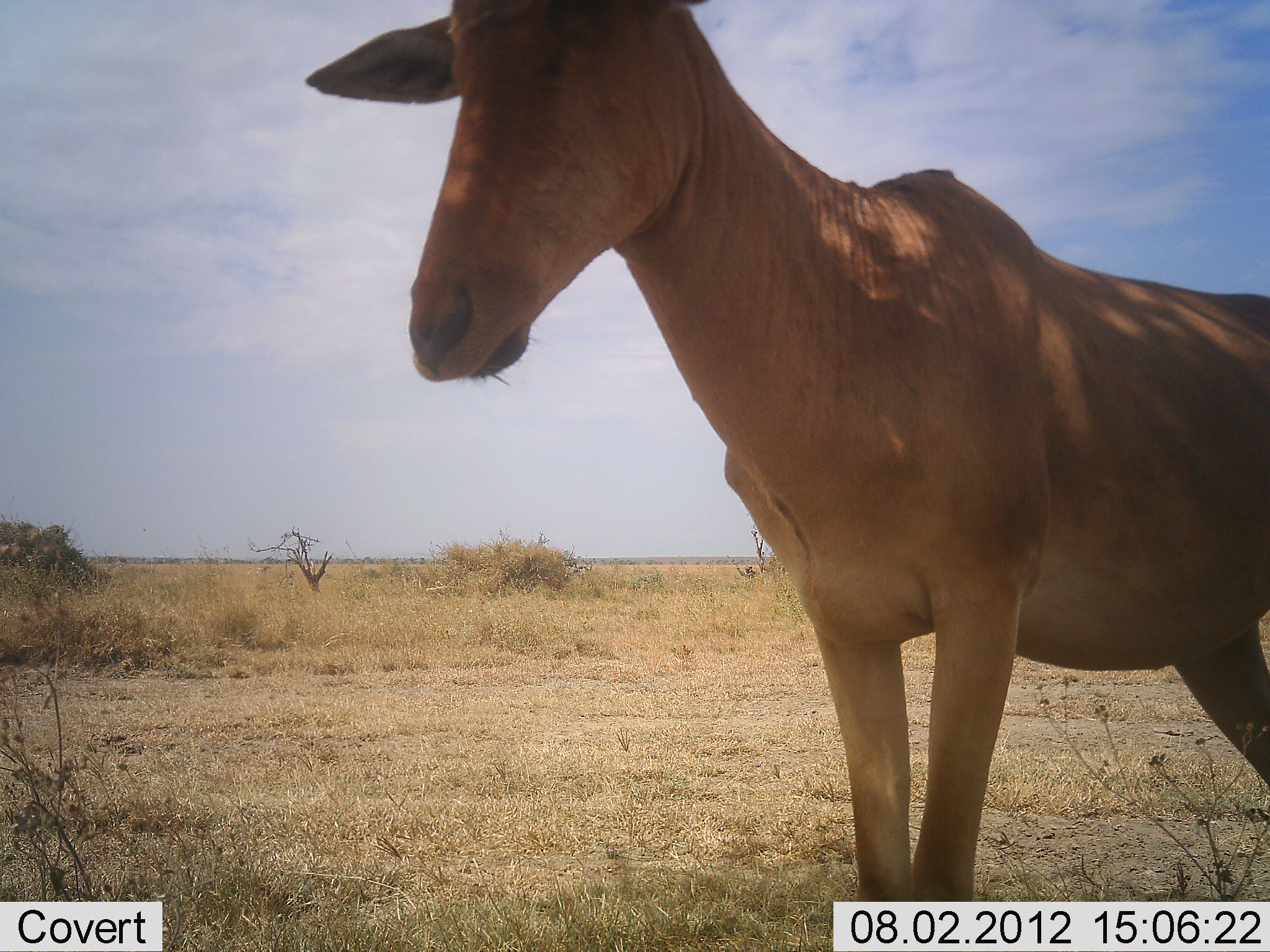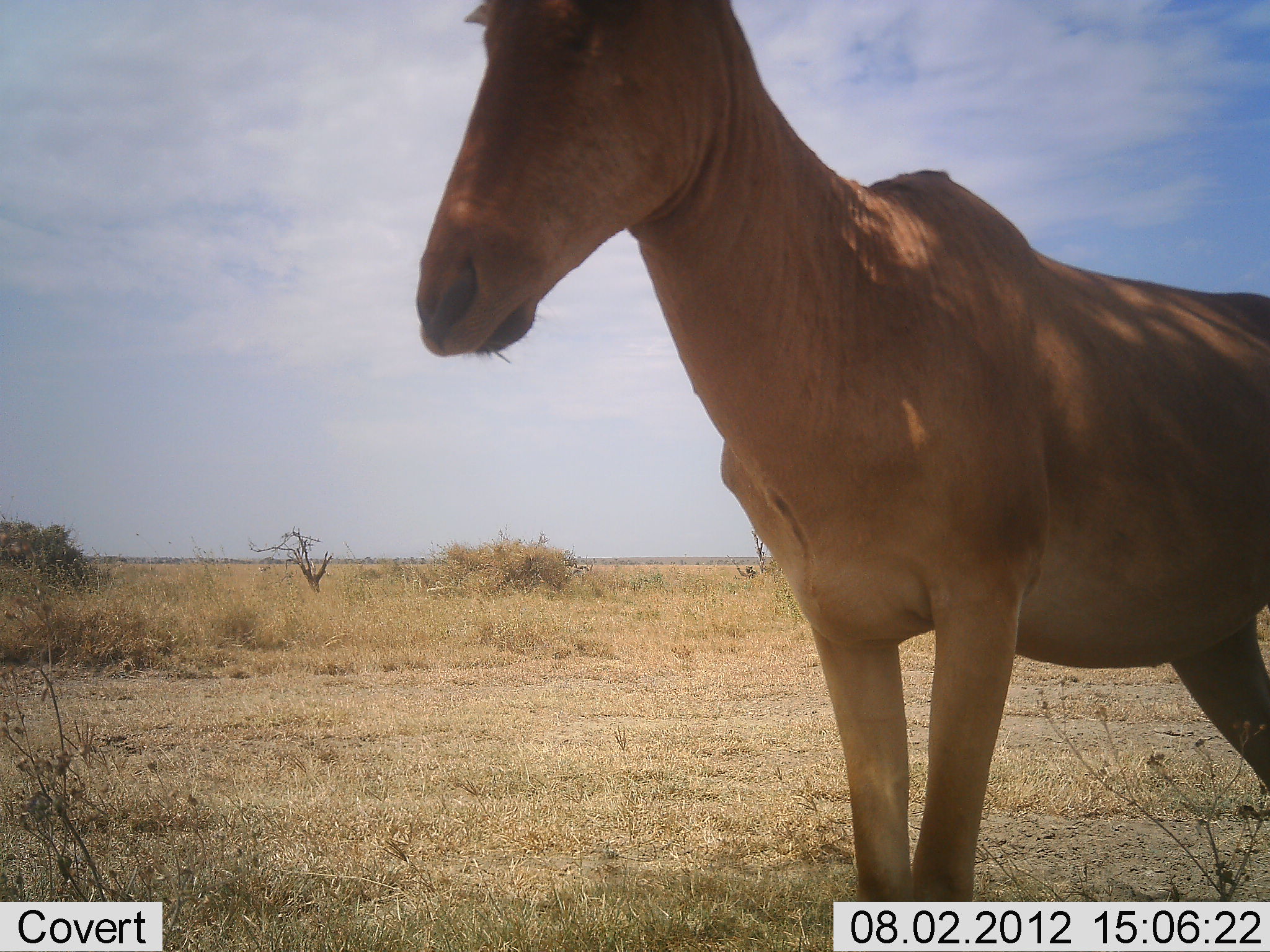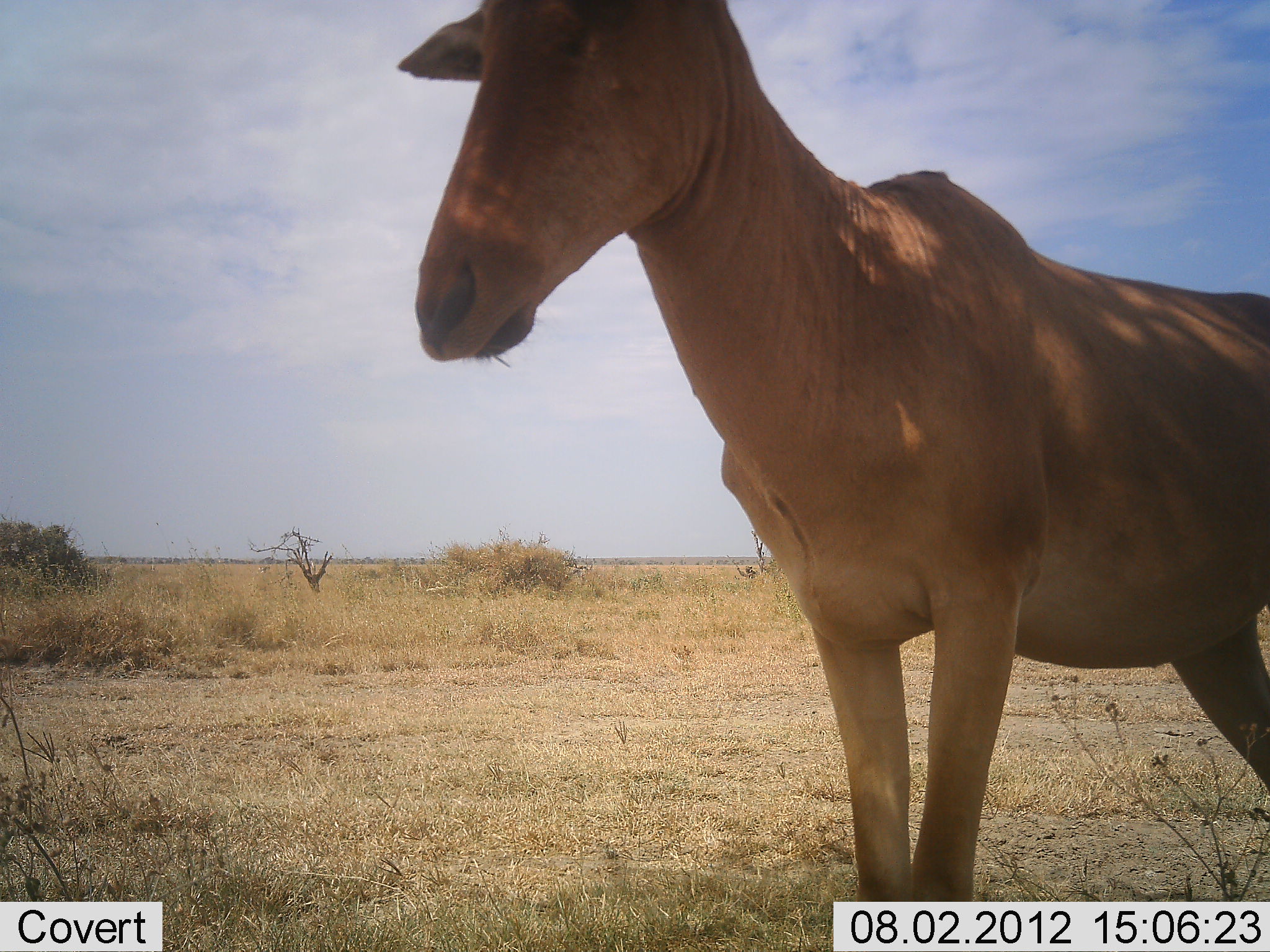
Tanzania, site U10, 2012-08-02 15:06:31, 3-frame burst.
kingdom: Animalia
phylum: Chordata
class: Mammalia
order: Artiodactyla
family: Bovidae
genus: Alcelaphus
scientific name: Alcelaphus buselaphus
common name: hartebeest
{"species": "hartebeest (Alcelaphus buselaphus)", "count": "1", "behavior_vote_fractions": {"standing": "100%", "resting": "0%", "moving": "0%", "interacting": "0%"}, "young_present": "0%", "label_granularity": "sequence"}